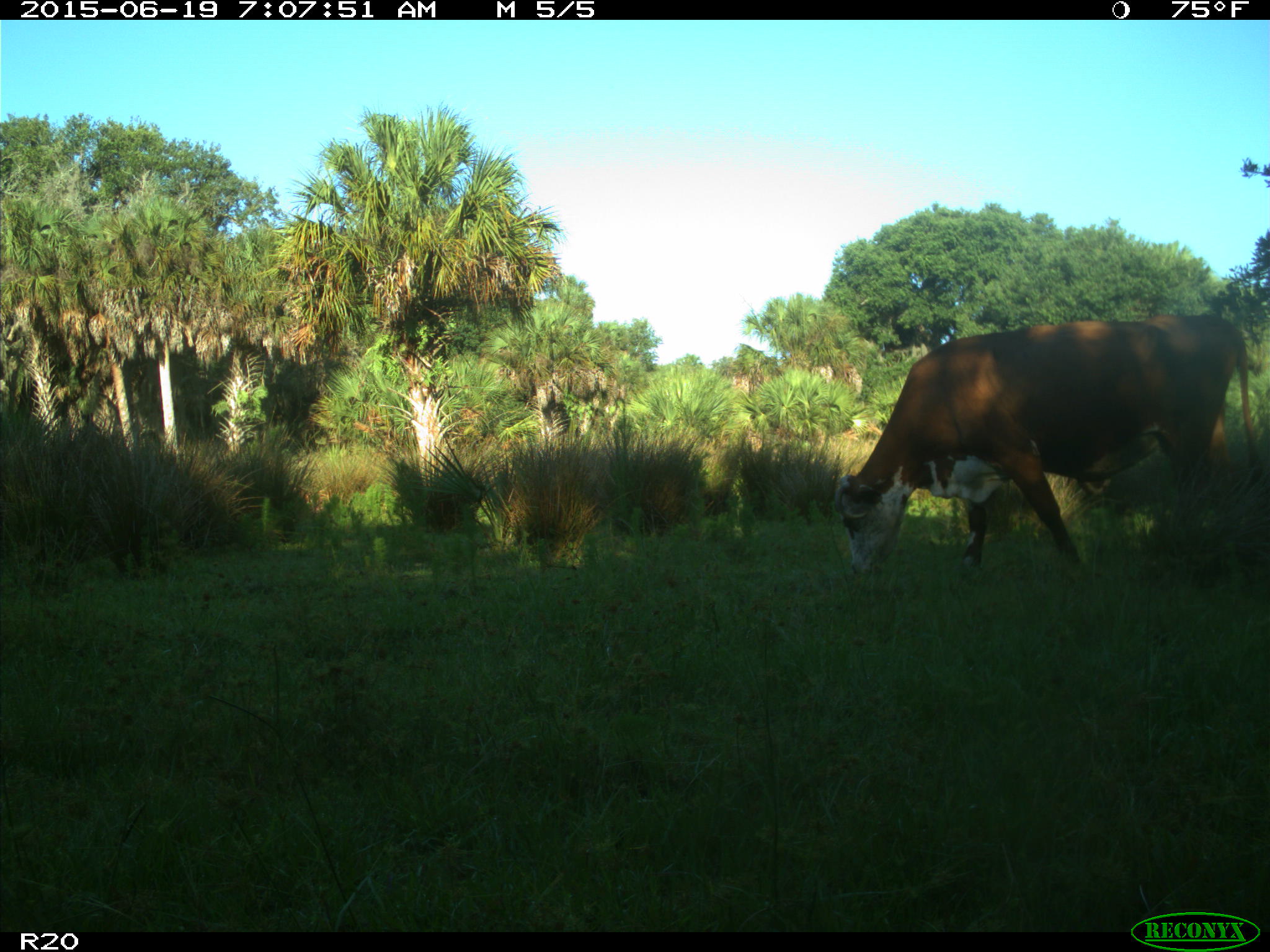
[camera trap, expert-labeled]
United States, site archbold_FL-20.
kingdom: Animalia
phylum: Chordata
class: Mammalia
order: Artiodactyla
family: Bovidae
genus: Bos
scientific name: Bos taurus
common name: domestic cow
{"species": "Bos taurus (domestic cow)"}